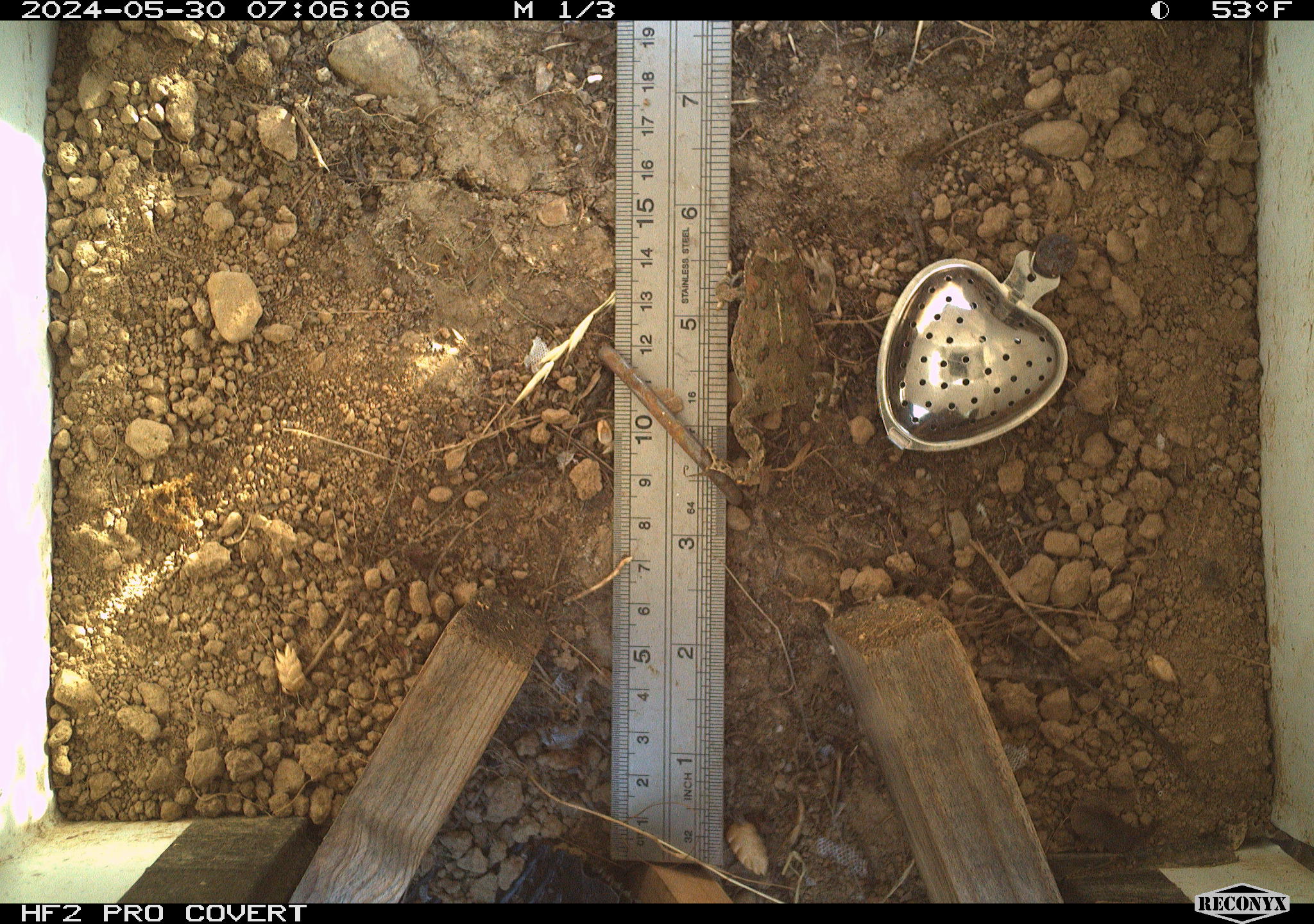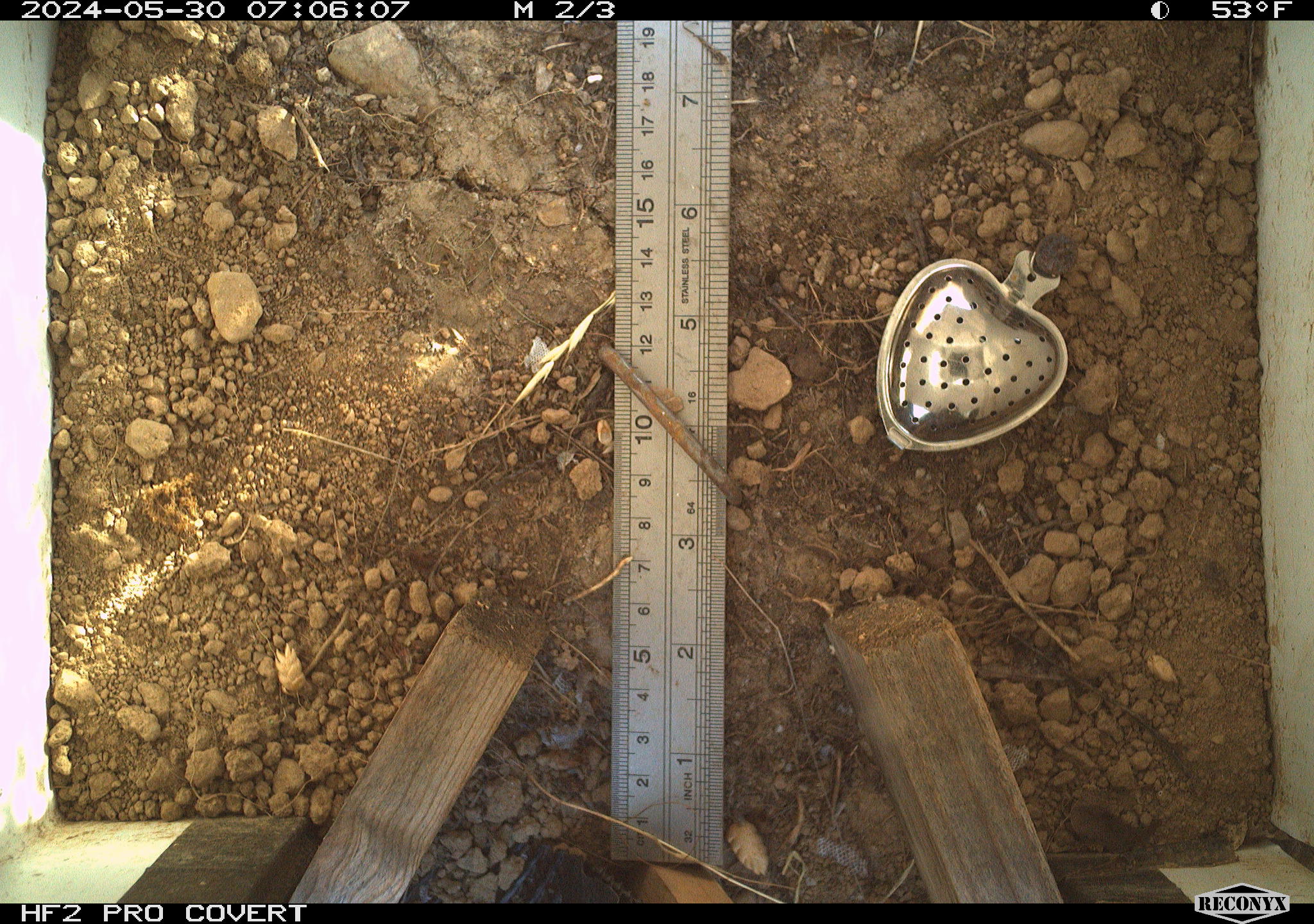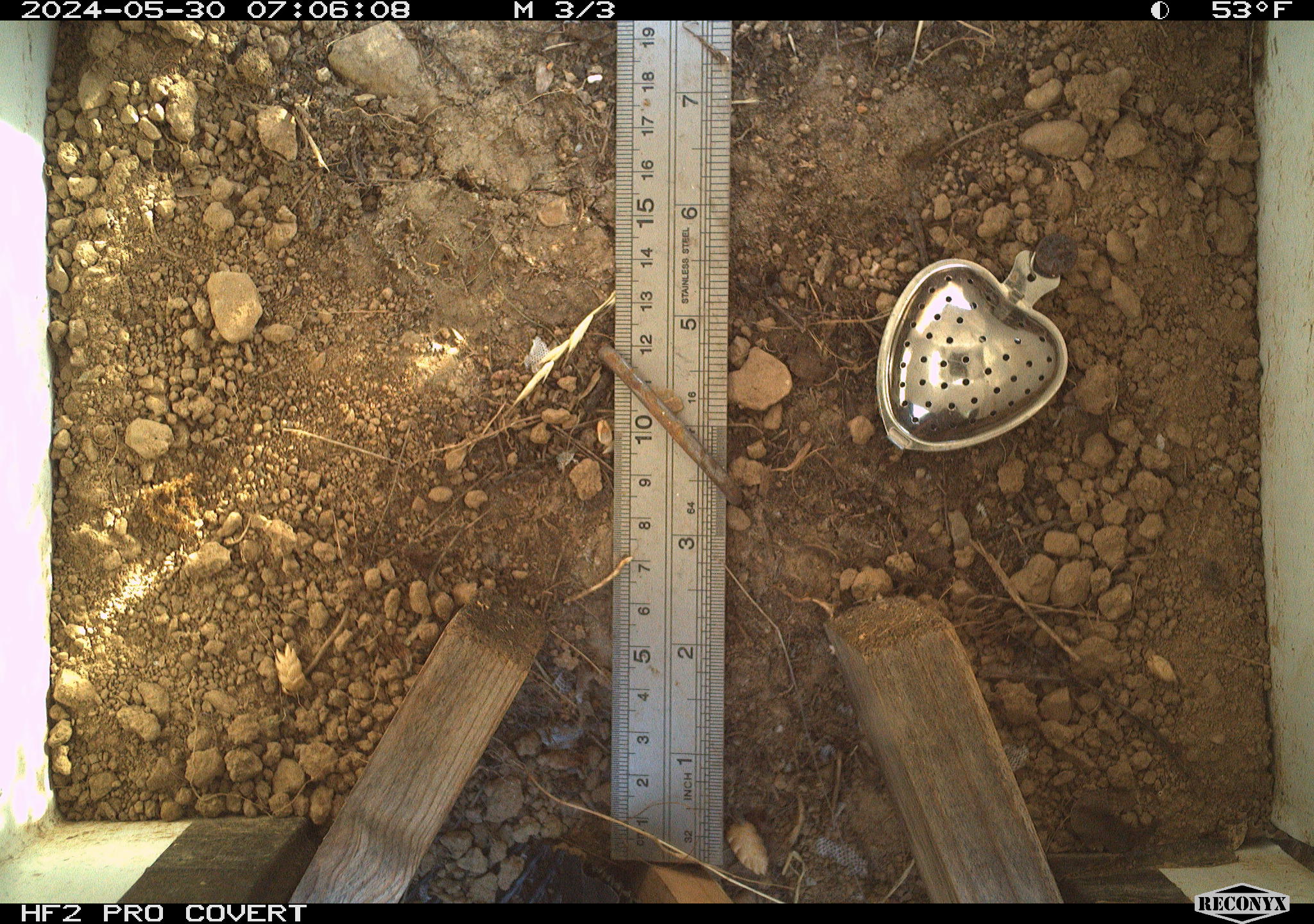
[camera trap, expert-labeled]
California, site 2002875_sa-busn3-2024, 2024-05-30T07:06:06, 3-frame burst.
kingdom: Animalia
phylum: Chordata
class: Amphibia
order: Anura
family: Bufonidae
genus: Anaxyrus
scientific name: Anaxyrus boreas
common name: western toad